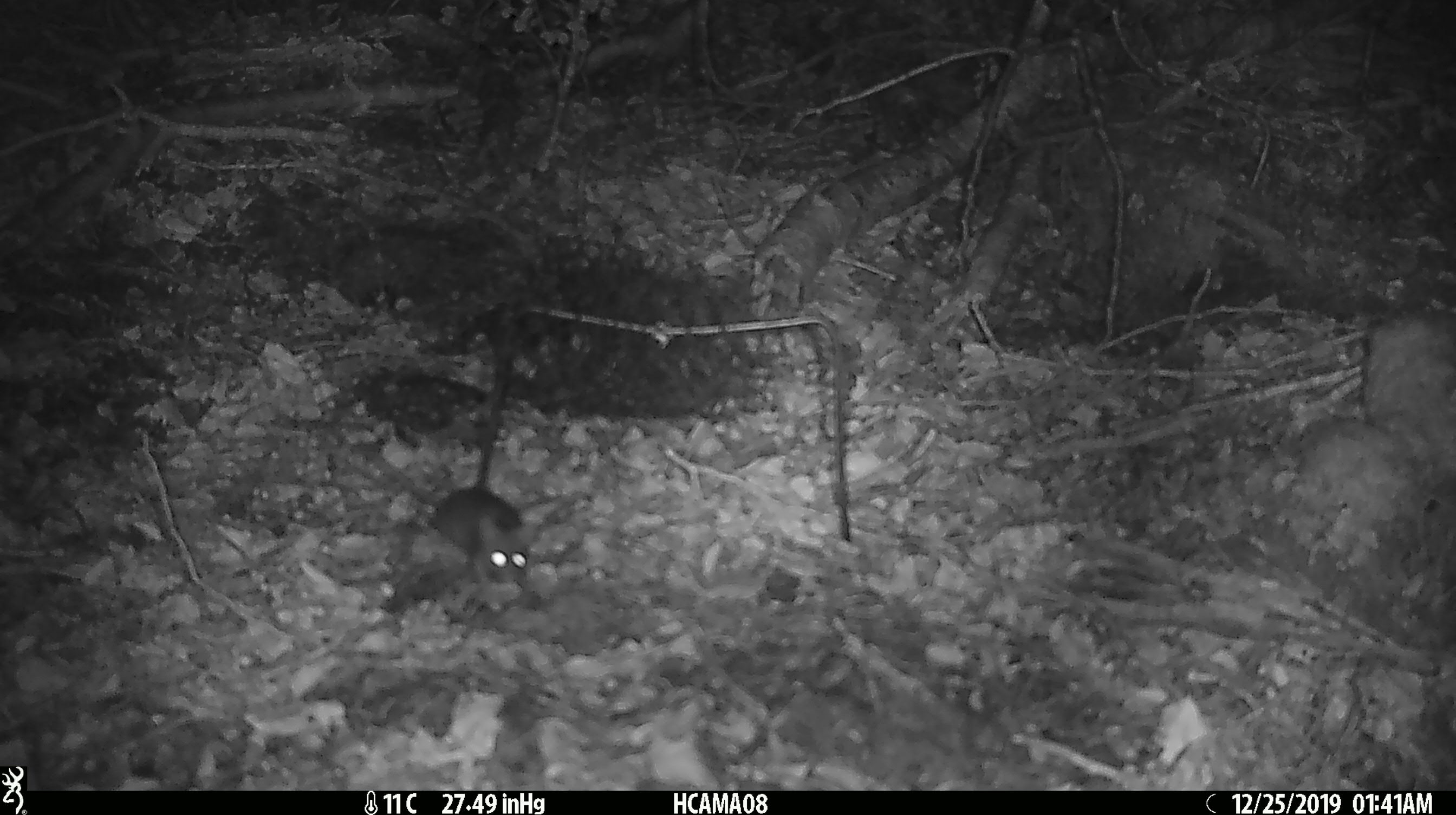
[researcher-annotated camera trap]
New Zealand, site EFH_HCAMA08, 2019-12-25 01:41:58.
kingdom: Animalia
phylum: Chordata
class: Mammalia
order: Rodentia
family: Muridae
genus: Mus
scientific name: Mus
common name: mouse